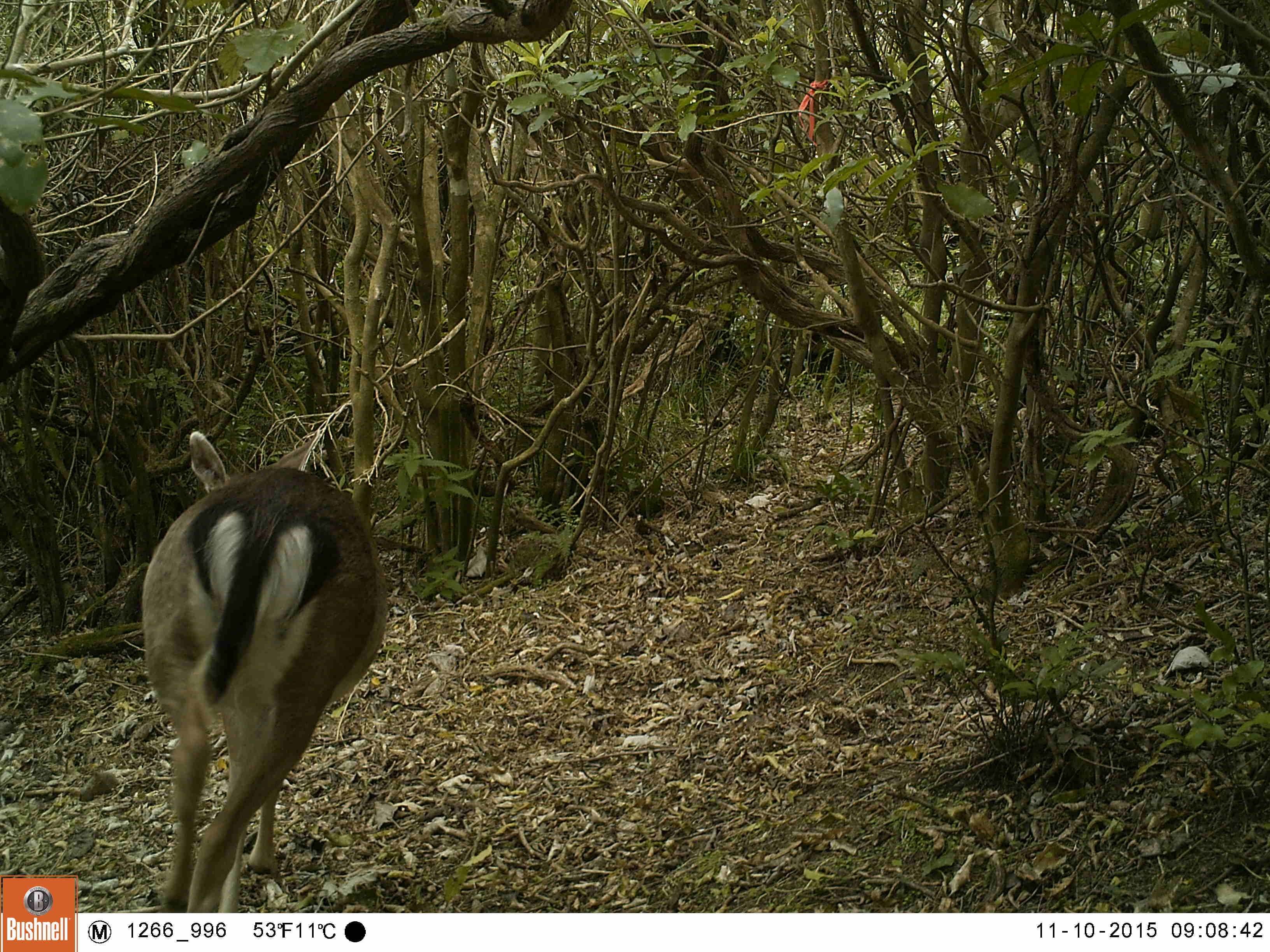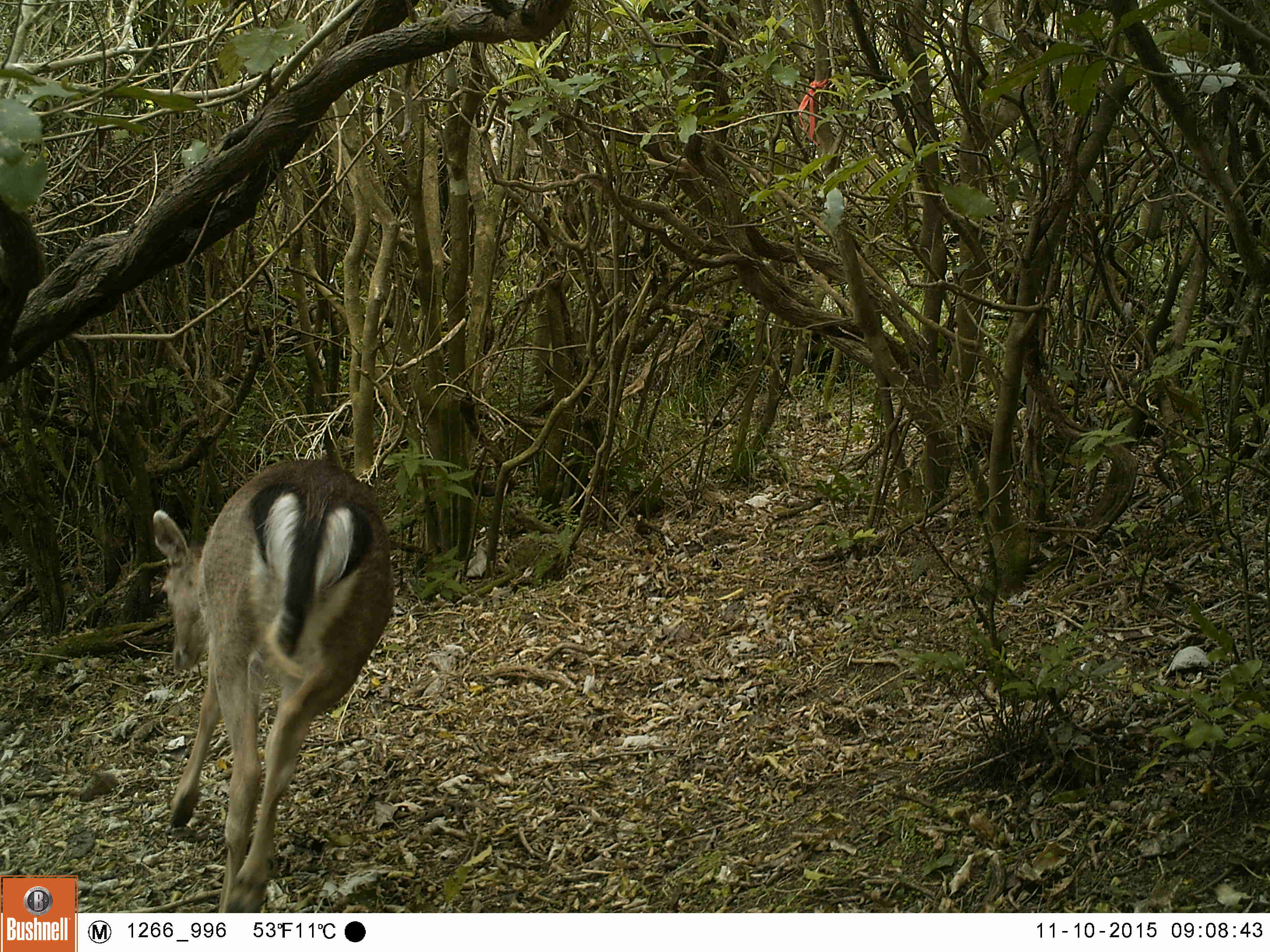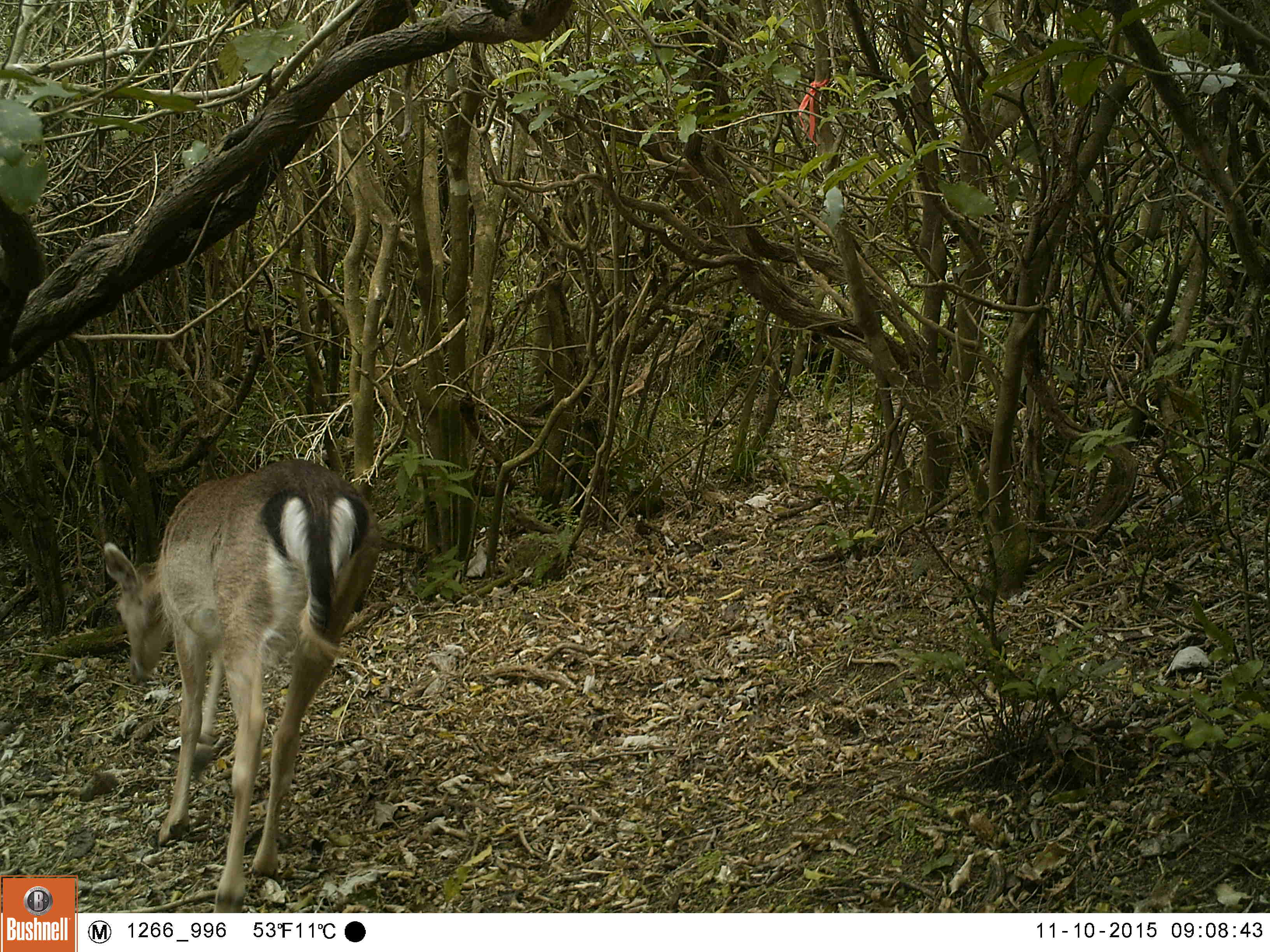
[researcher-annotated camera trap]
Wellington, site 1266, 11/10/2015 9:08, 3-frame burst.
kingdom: Animalia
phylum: Chordata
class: Mammalia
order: Artiodactyla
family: Cervidae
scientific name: Cervini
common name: deer